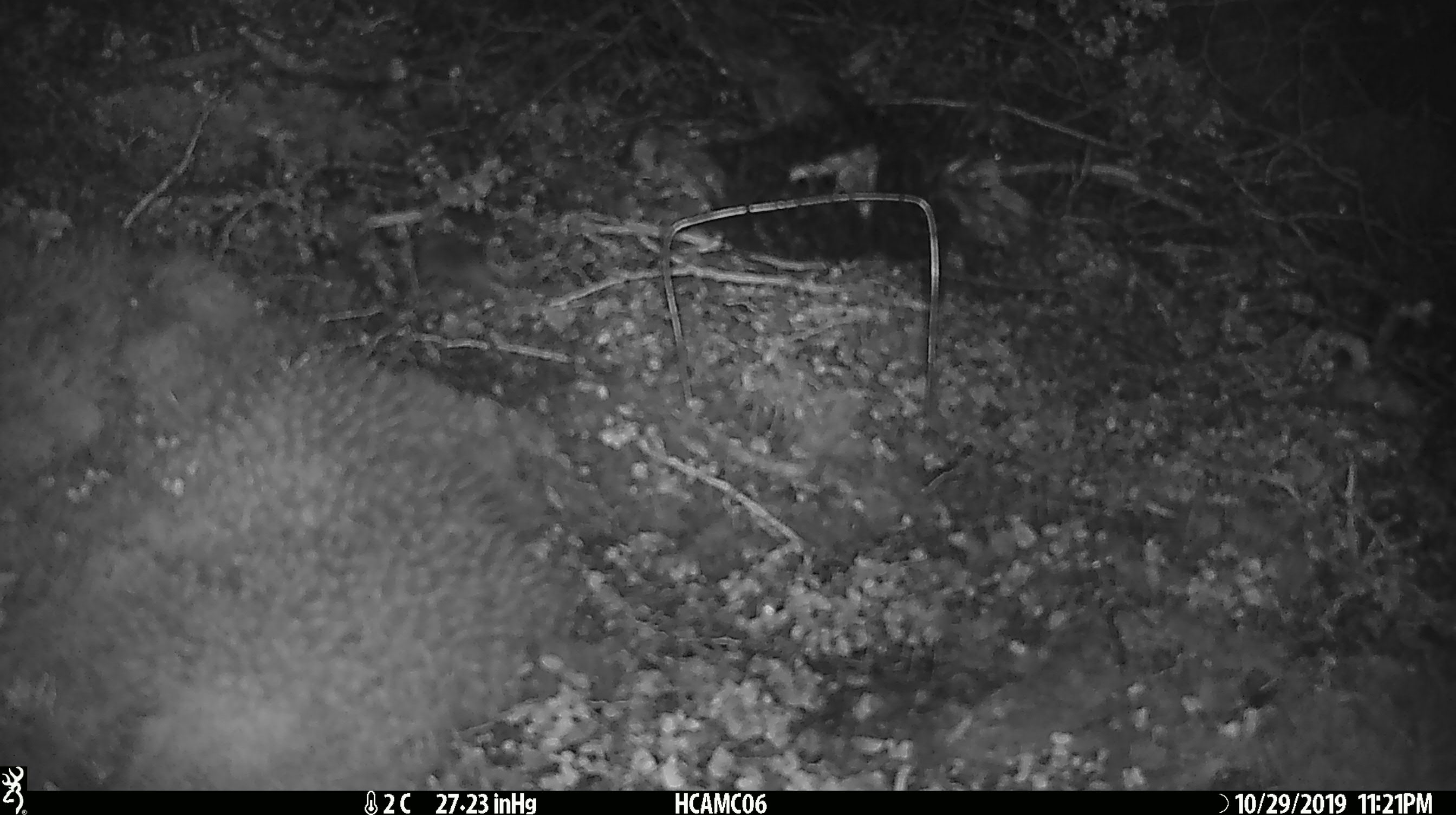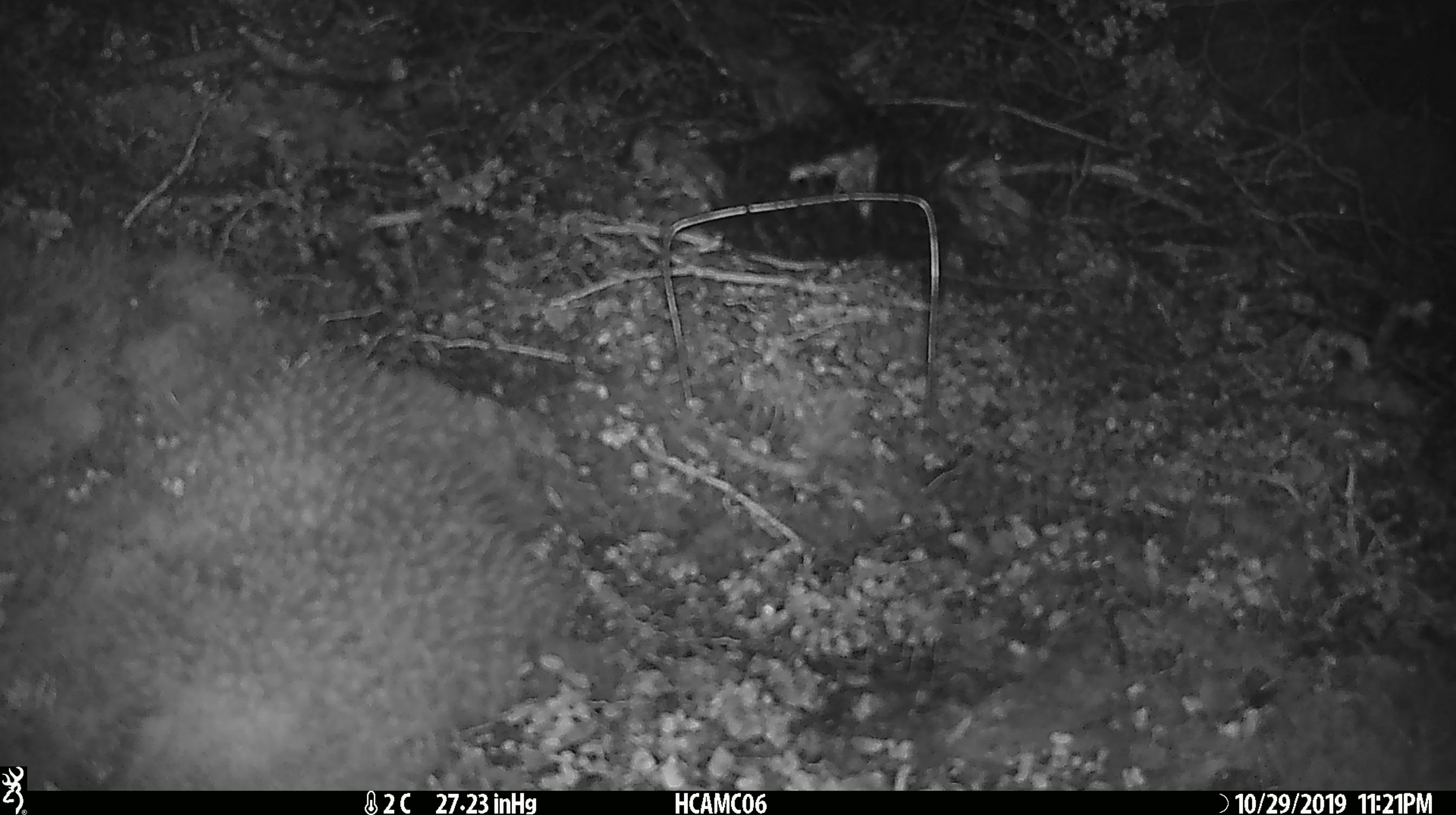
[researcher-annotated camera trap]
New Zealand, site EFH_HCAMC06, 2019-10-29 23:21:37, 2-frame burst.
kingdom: Animalia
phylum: Chordata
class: Mammalia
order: Rodentia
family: Muridae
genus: Mus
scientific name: Mus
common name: mouse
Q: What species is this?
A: Mouse (Mus).